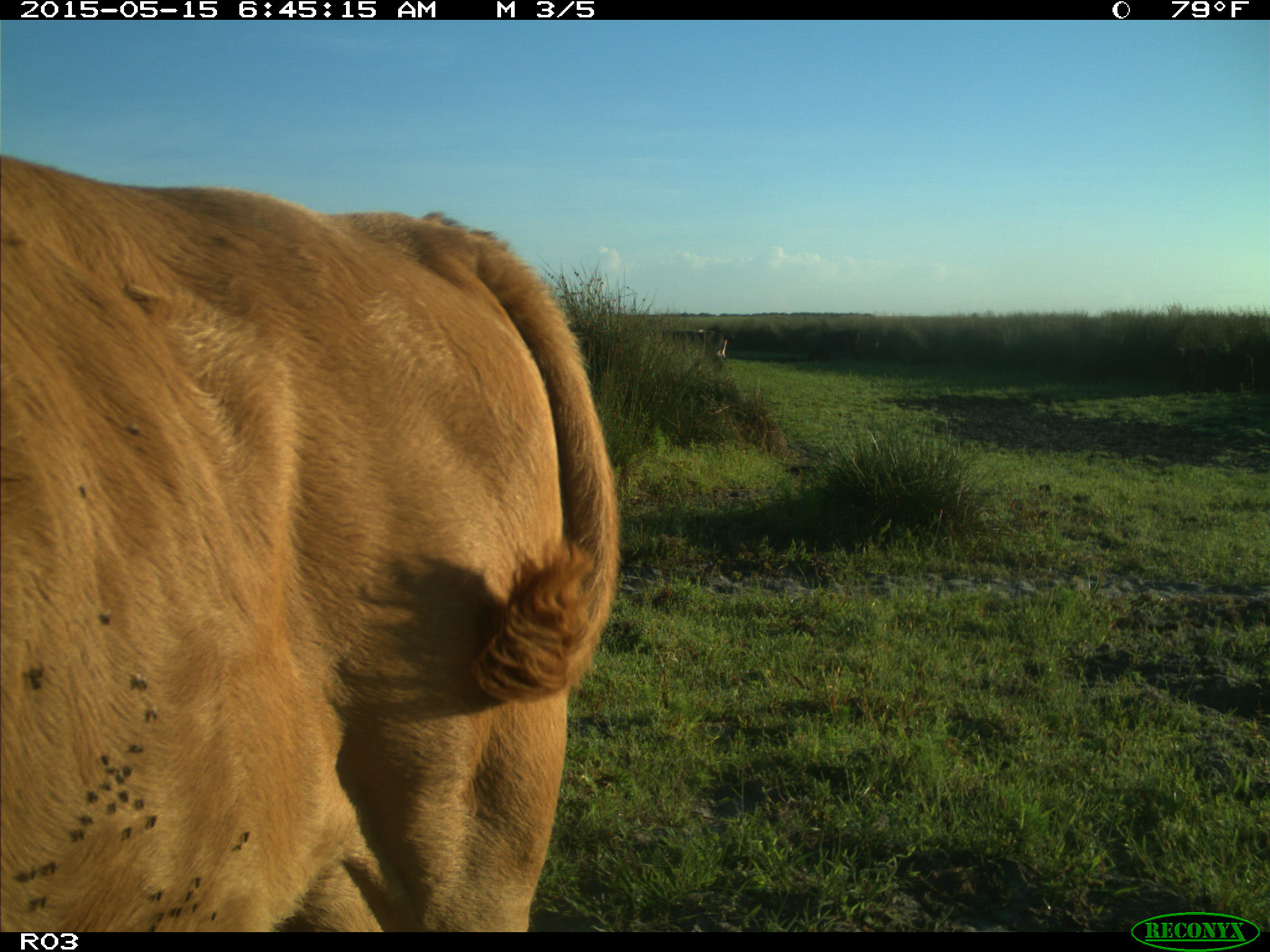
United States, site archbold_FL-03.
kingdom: Animalia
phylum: Chordata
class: Mammalia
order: Artiodactyla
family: Bovidae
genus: Bos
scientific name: Bos taurus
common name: domestic cow